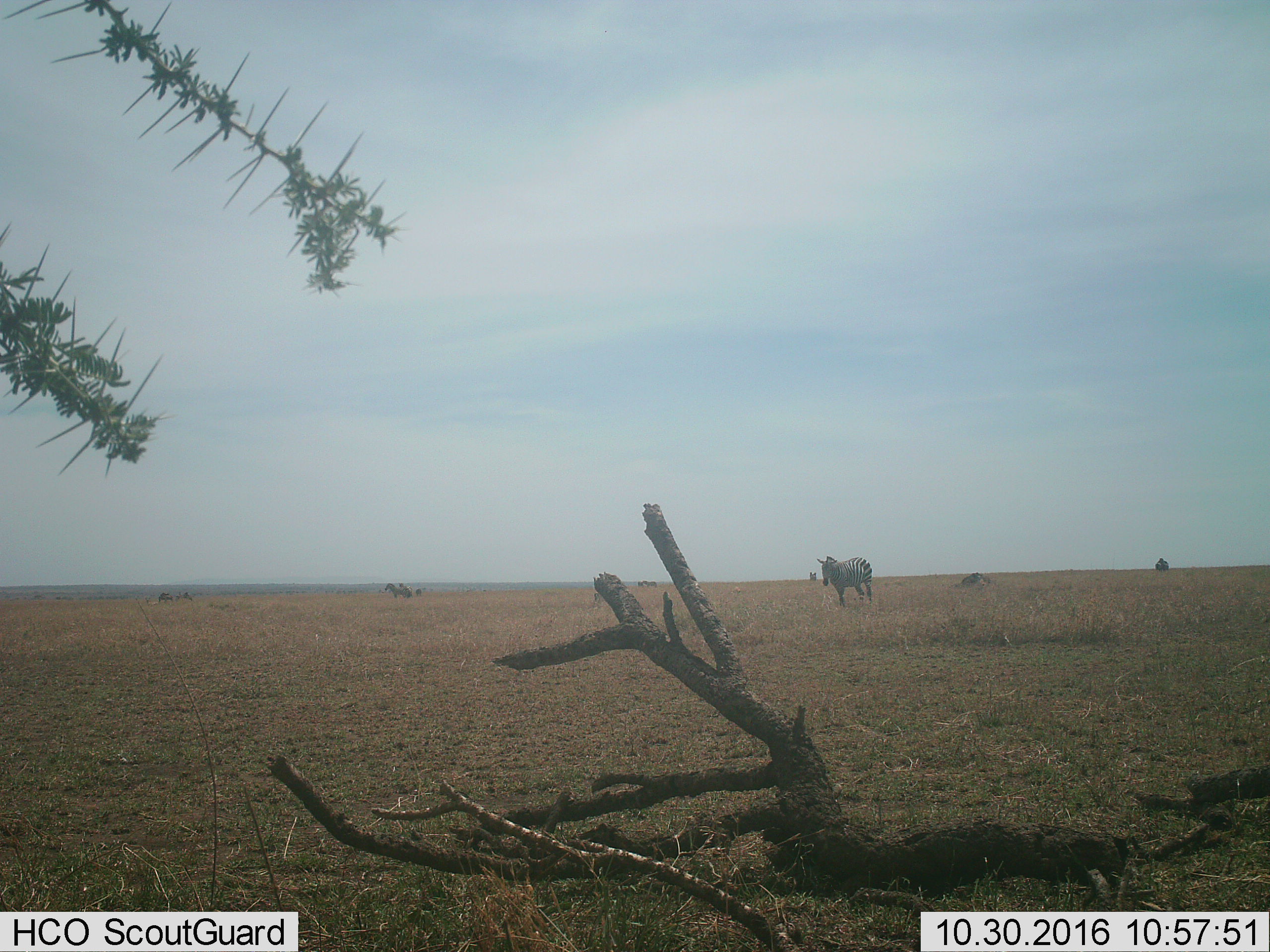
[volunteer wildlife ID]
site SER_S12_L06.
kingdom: Animalia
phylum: Chordata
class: Mammalia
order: Perissodactyla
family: Equidae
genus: Equus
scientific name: Equus quagga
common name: plains zebra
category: zebraplains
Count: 7.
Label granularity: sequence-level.